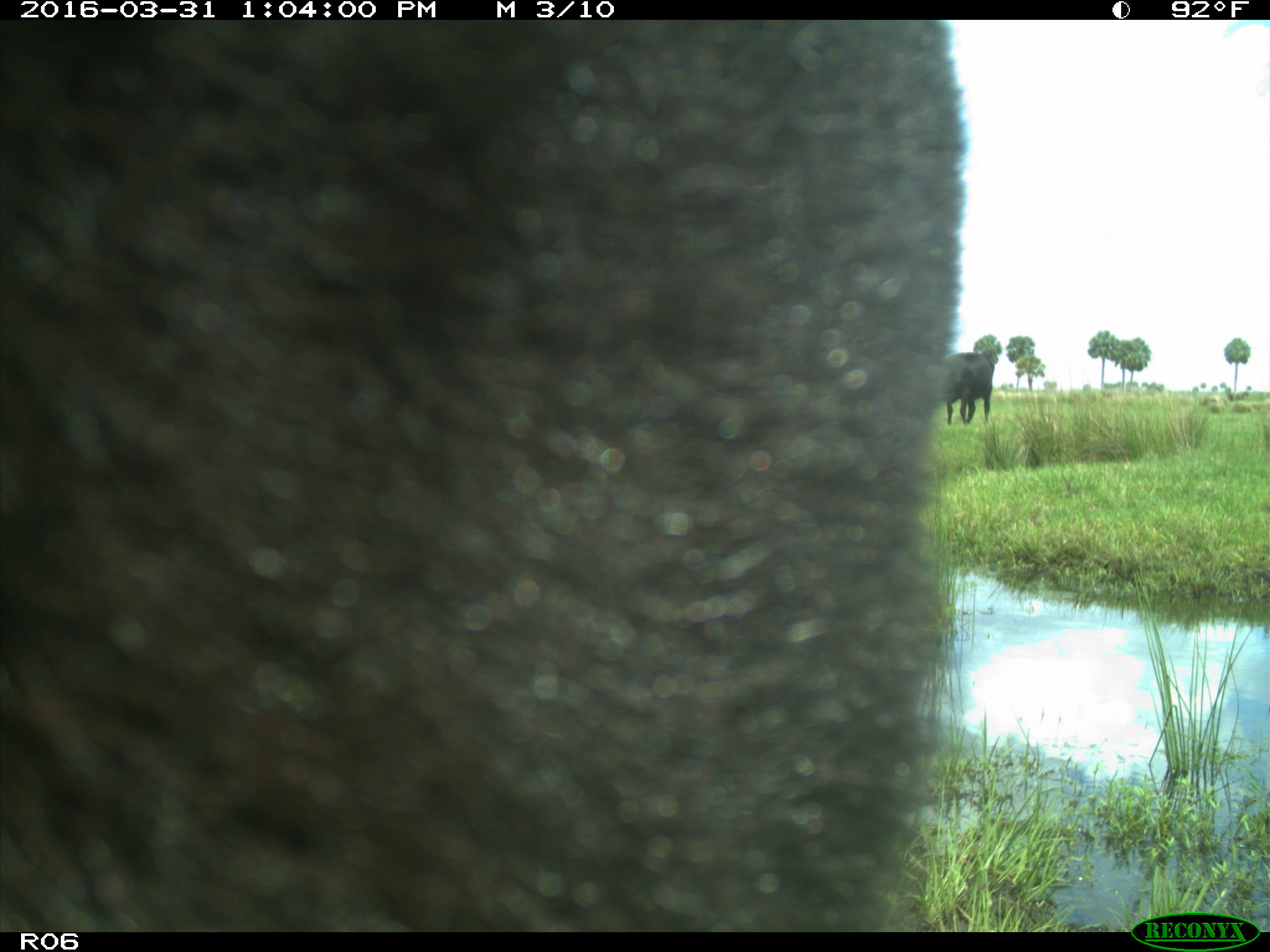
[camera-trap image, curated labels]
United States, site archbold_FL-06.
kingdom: Animalia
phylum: Chordata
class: Mammalia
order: Artiodactyla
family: Bovidae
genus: Bos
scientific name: Bos taurus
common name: domestic cow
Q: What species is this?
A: Bos taurus (domestic cow).